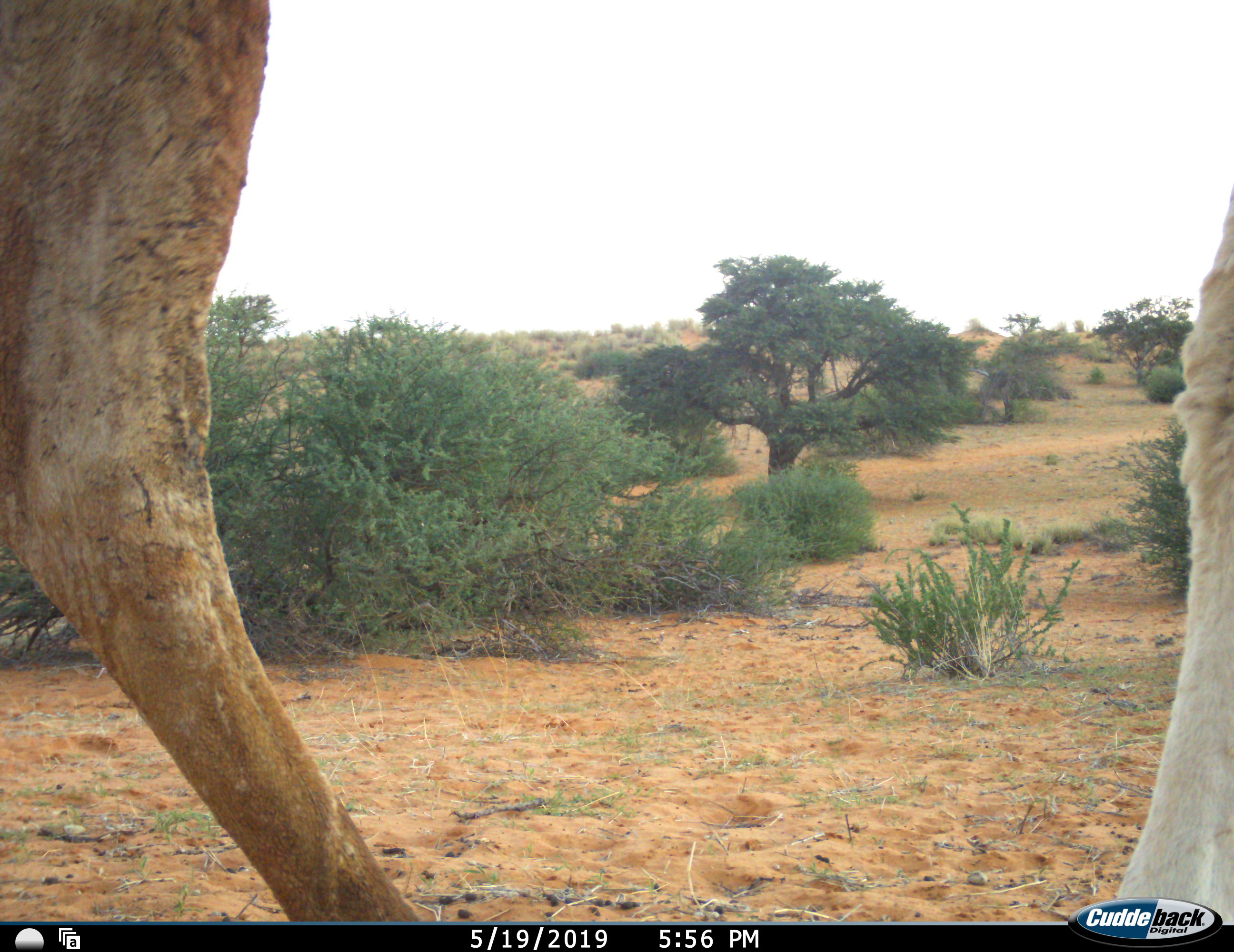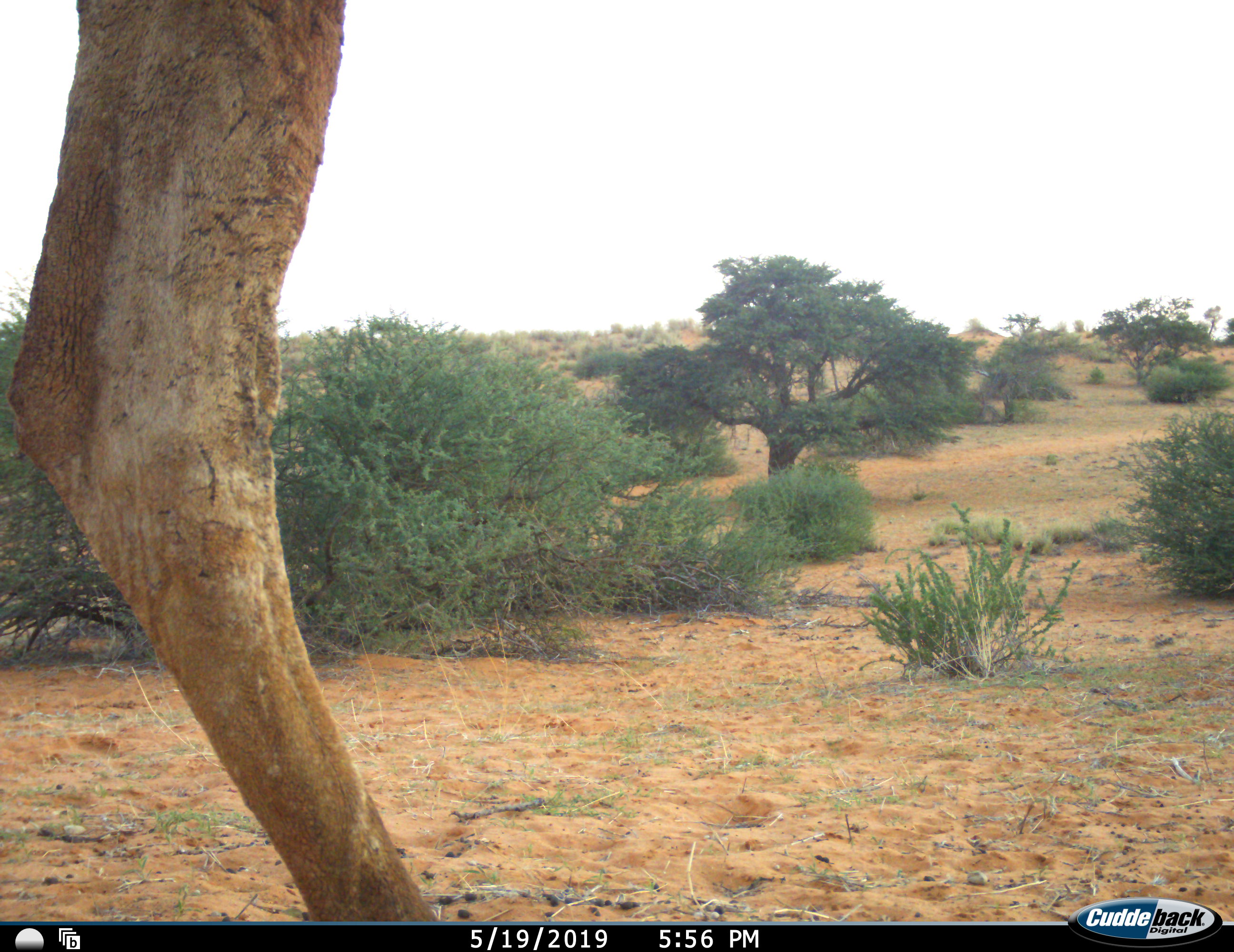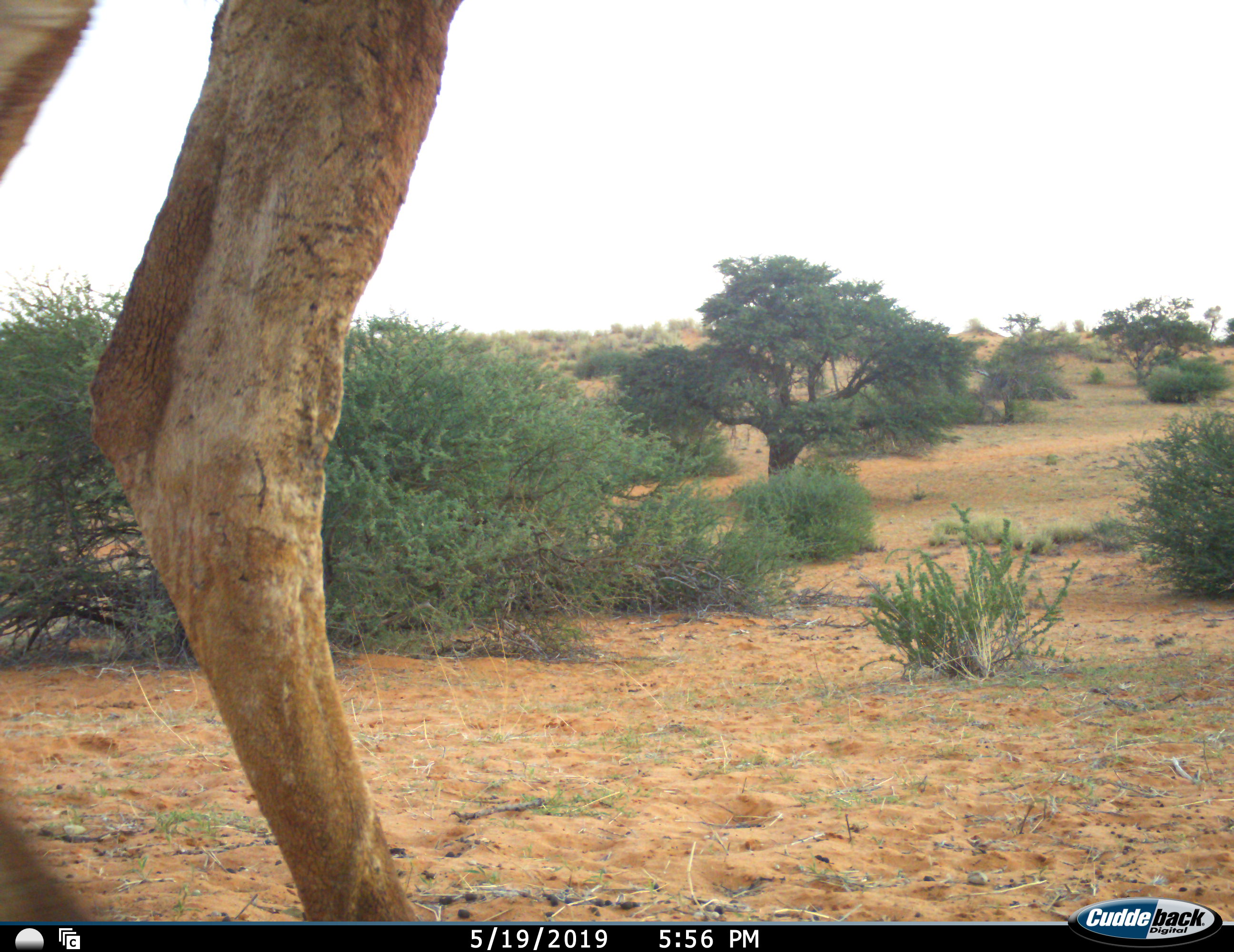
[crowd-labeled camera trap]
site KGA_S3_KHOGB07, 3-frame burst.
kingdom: Animalia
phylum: Chordata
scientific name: Vertebrata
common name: domestic animal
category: domesticanimal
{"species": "domesticanimal (domestic animal) (Vertebrata)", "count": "1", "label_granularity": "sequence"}